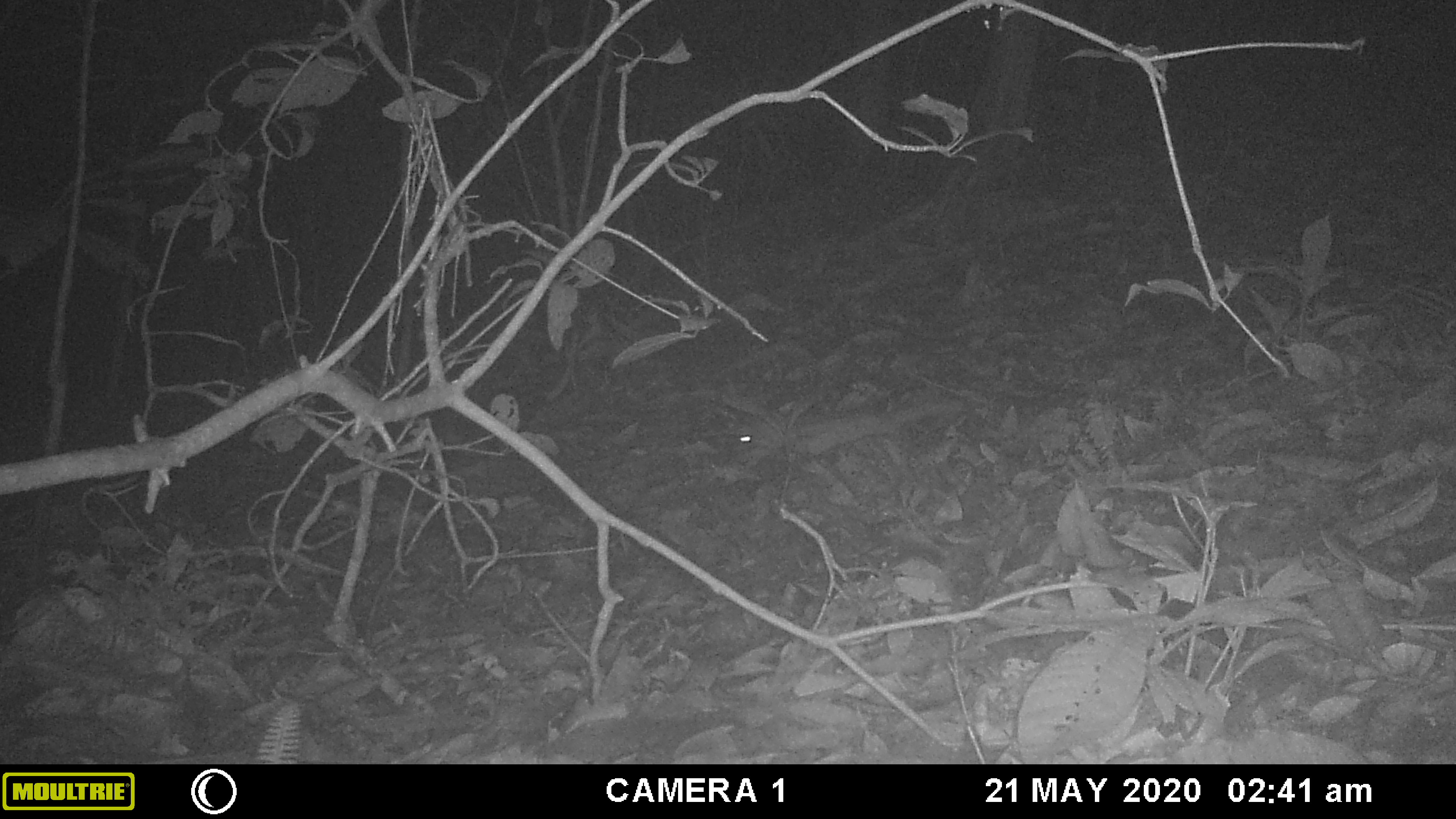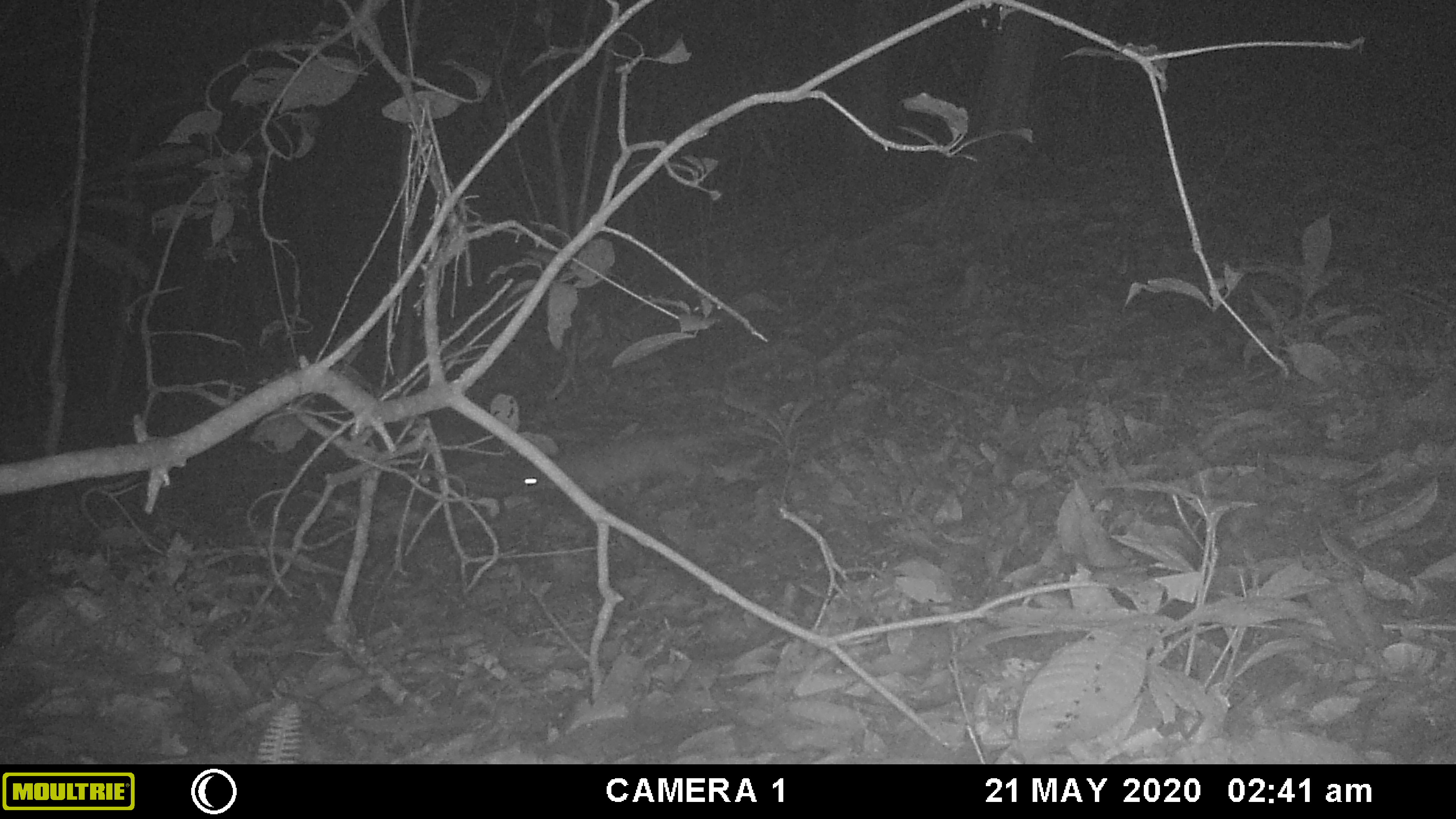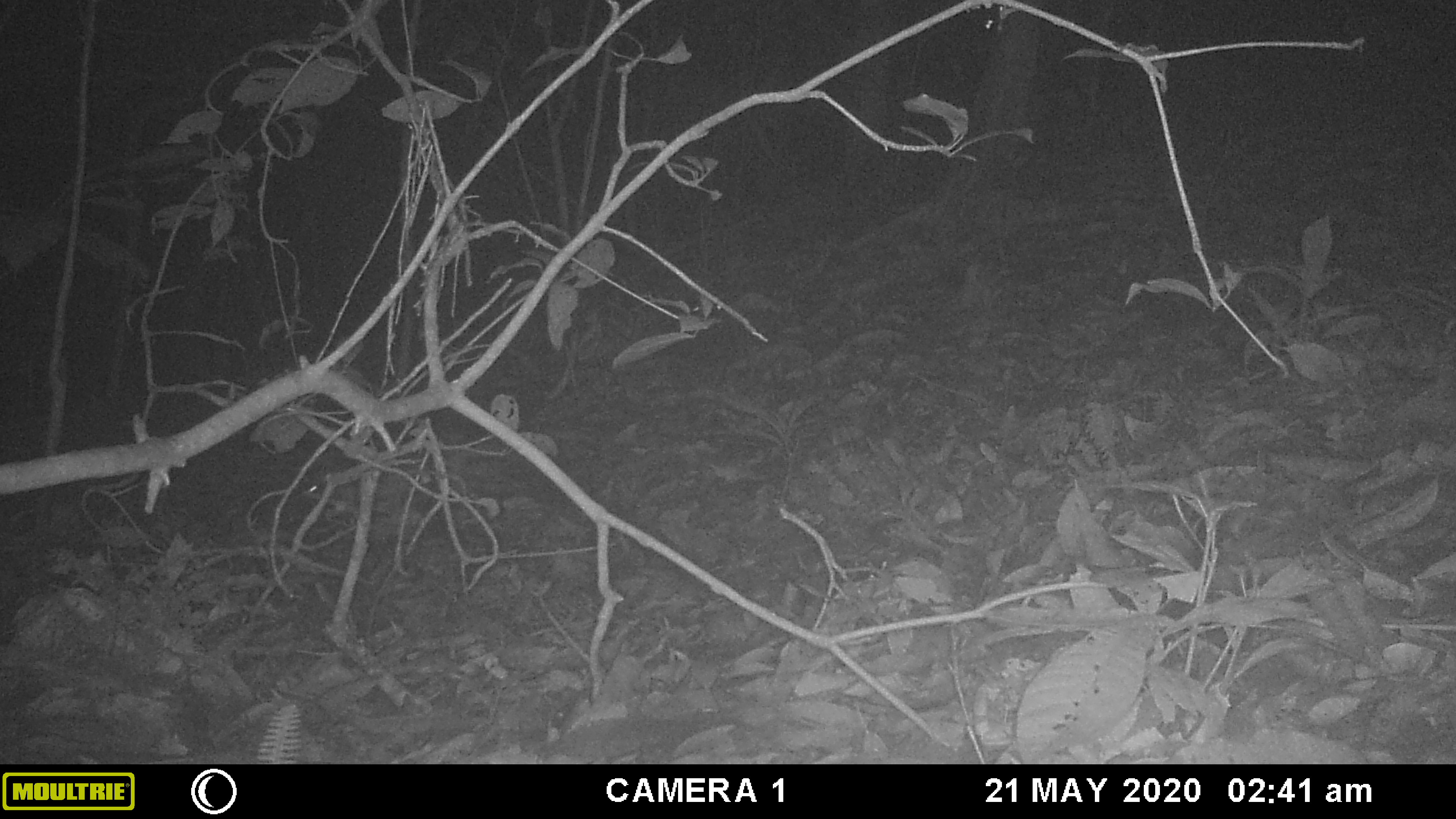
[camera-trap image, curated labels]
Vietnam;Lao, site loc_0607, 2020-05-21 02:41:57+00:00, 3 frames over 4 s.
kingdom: Animalia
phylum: Chordata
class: Mammalia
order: Carnivora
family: Mustelidae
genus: Melogale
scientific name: Melogale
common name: ferret badger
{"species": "ferret badger (Melogale)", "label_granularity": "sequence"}